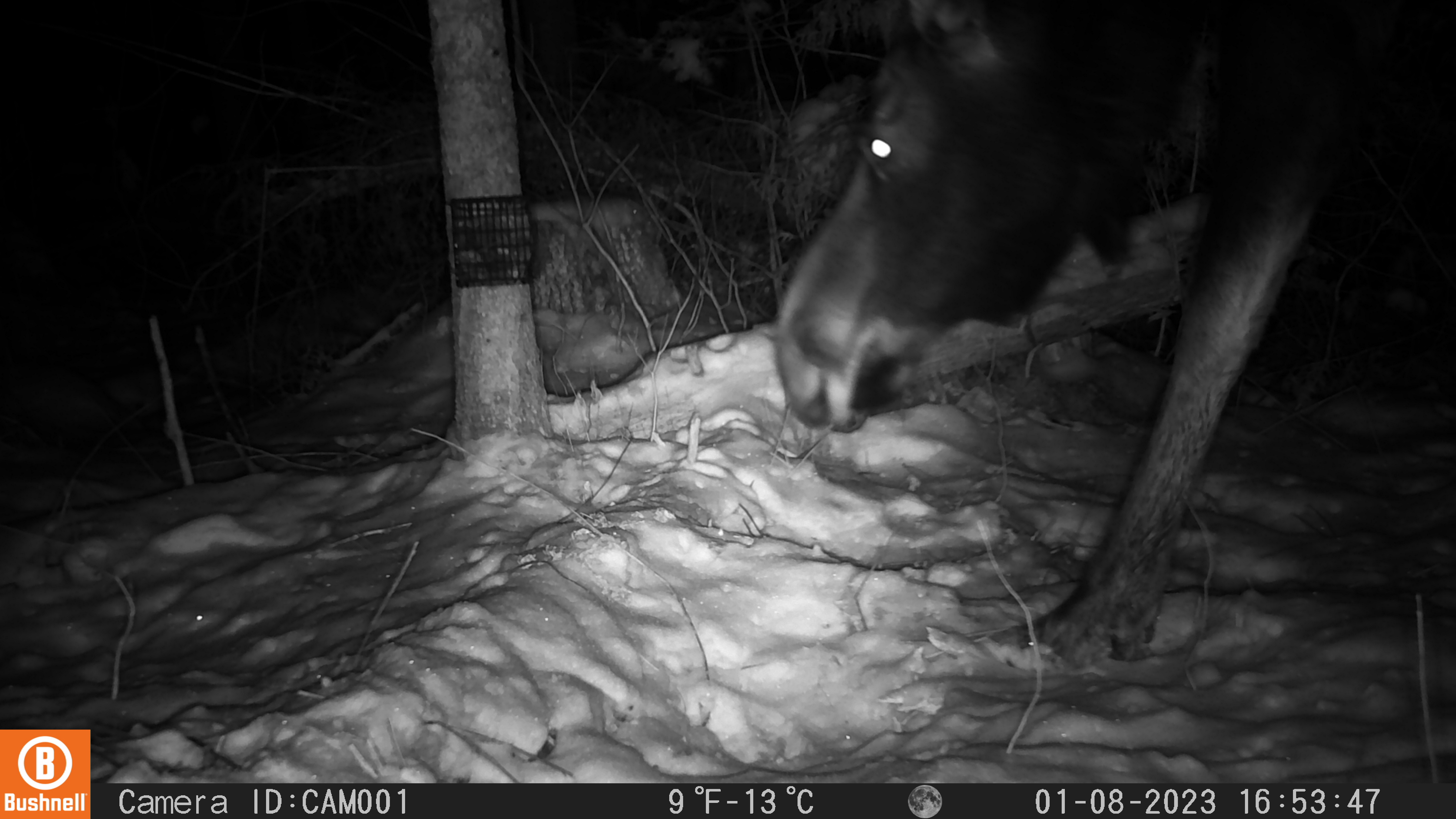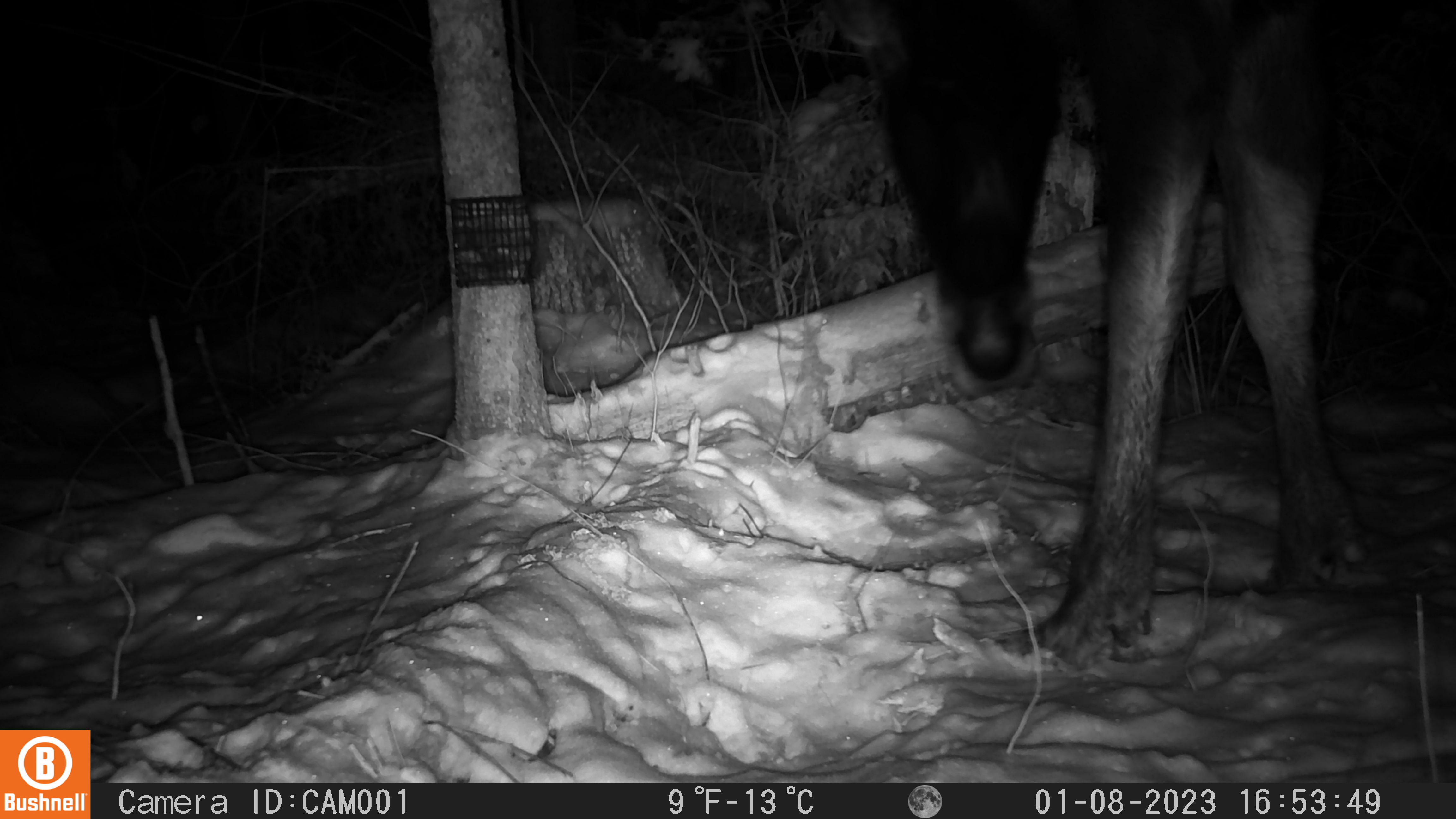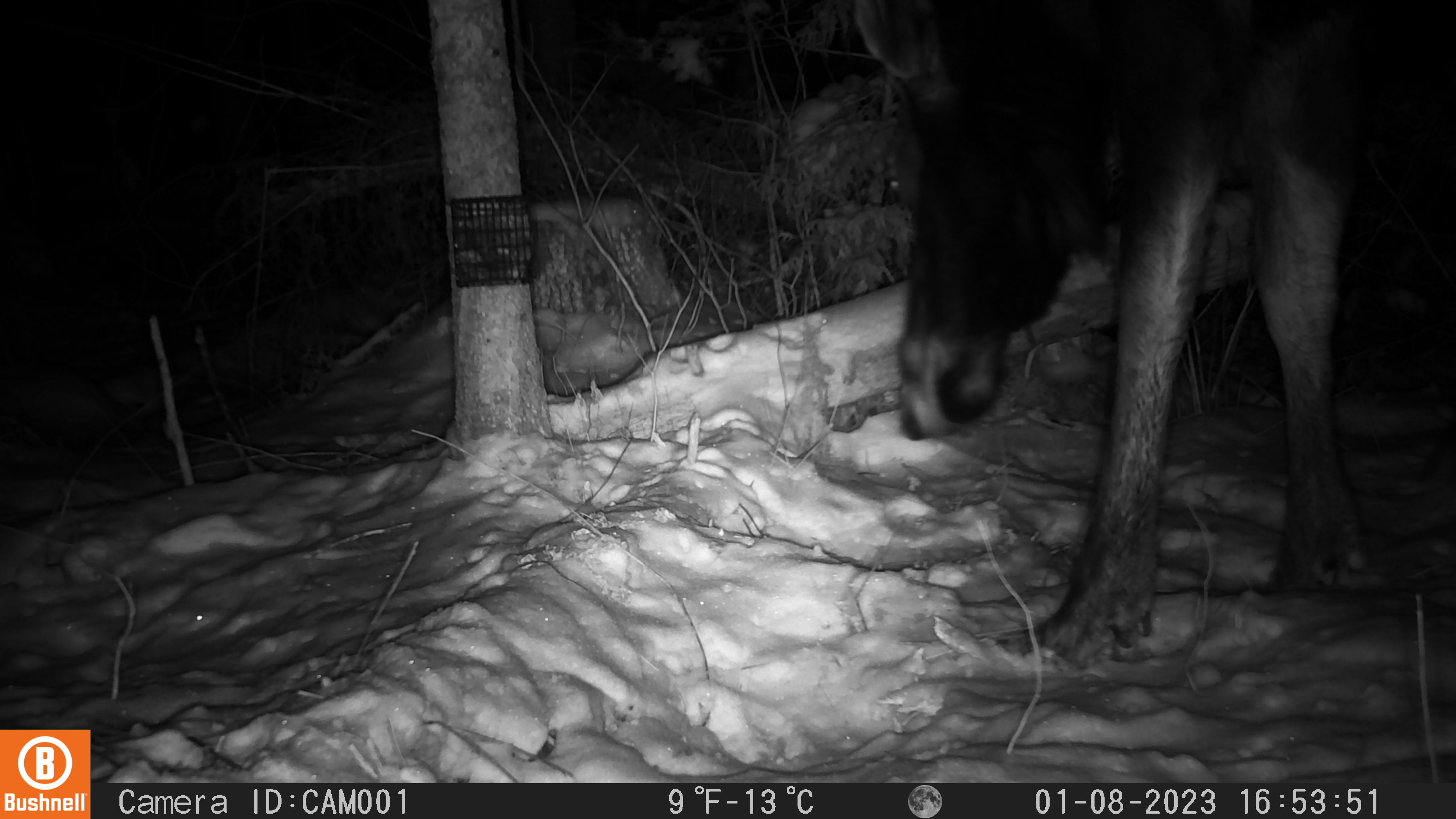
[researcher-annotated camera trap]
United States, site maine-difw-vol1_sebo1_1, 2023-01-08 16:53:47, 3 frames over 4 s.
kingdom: Animalia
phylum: Chordata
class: Mammalia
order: Artiodactyla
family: Cervidae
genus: Alces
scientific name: Alces alces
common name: moose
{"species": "moose (Alces alces)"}